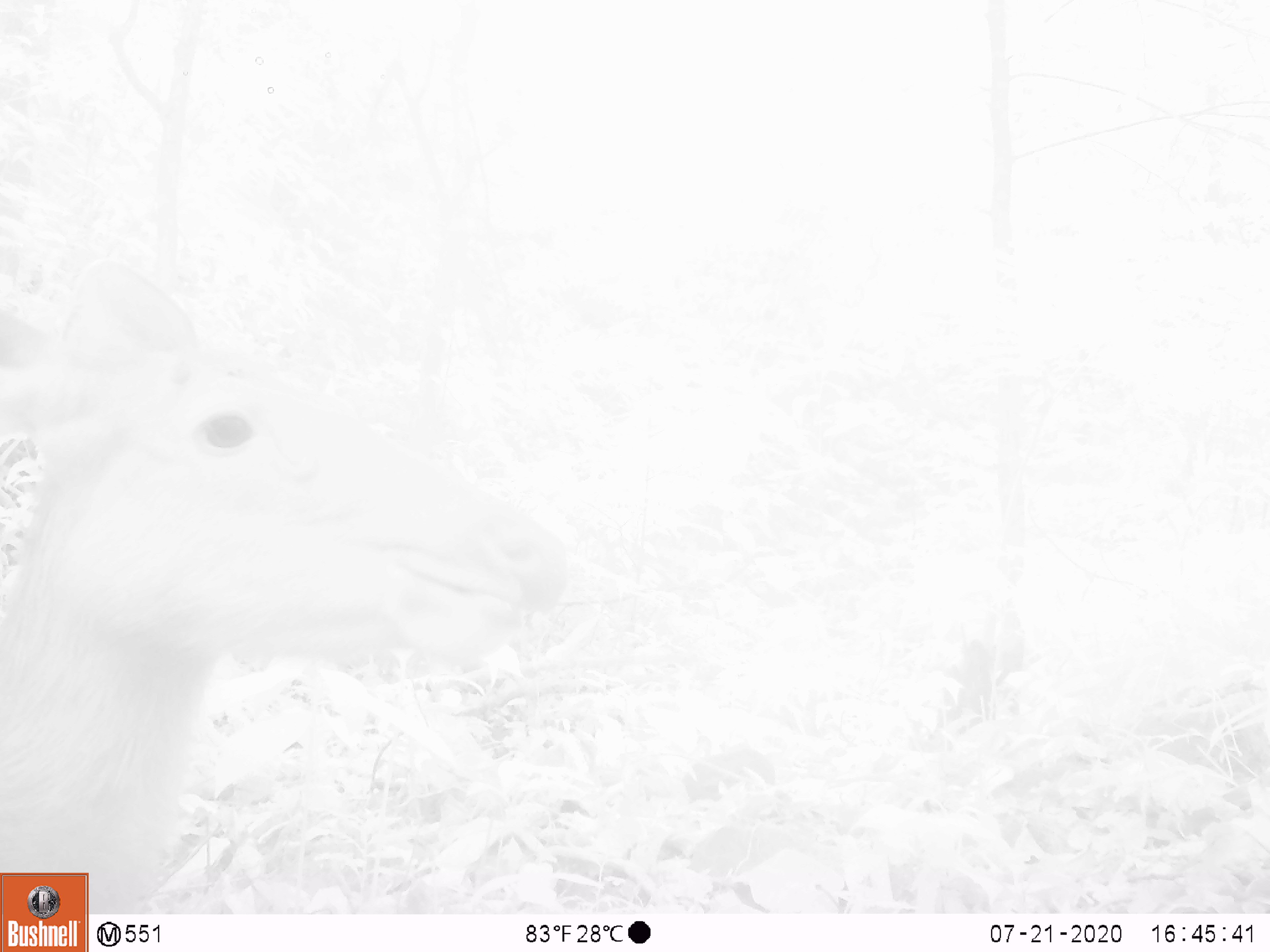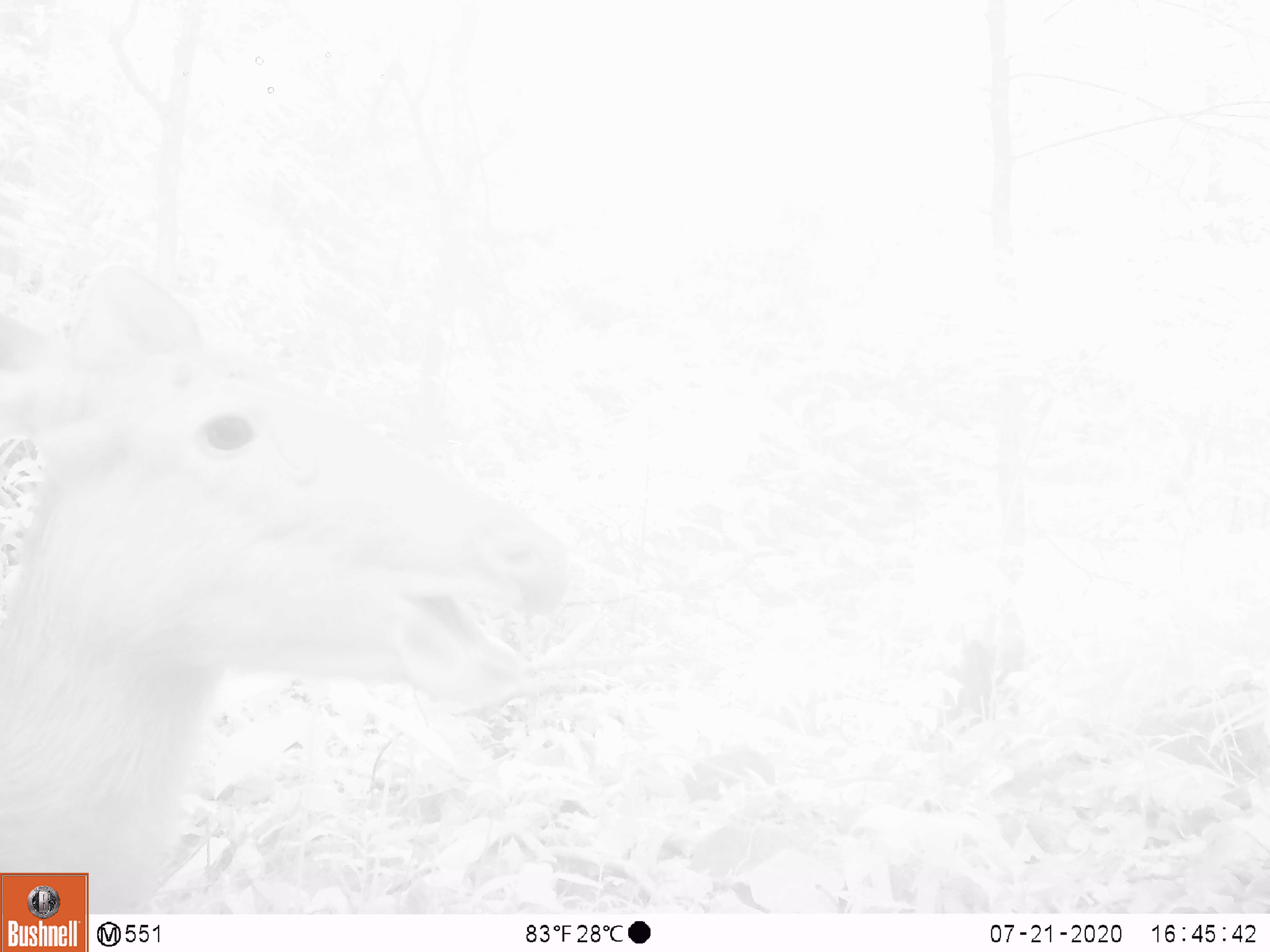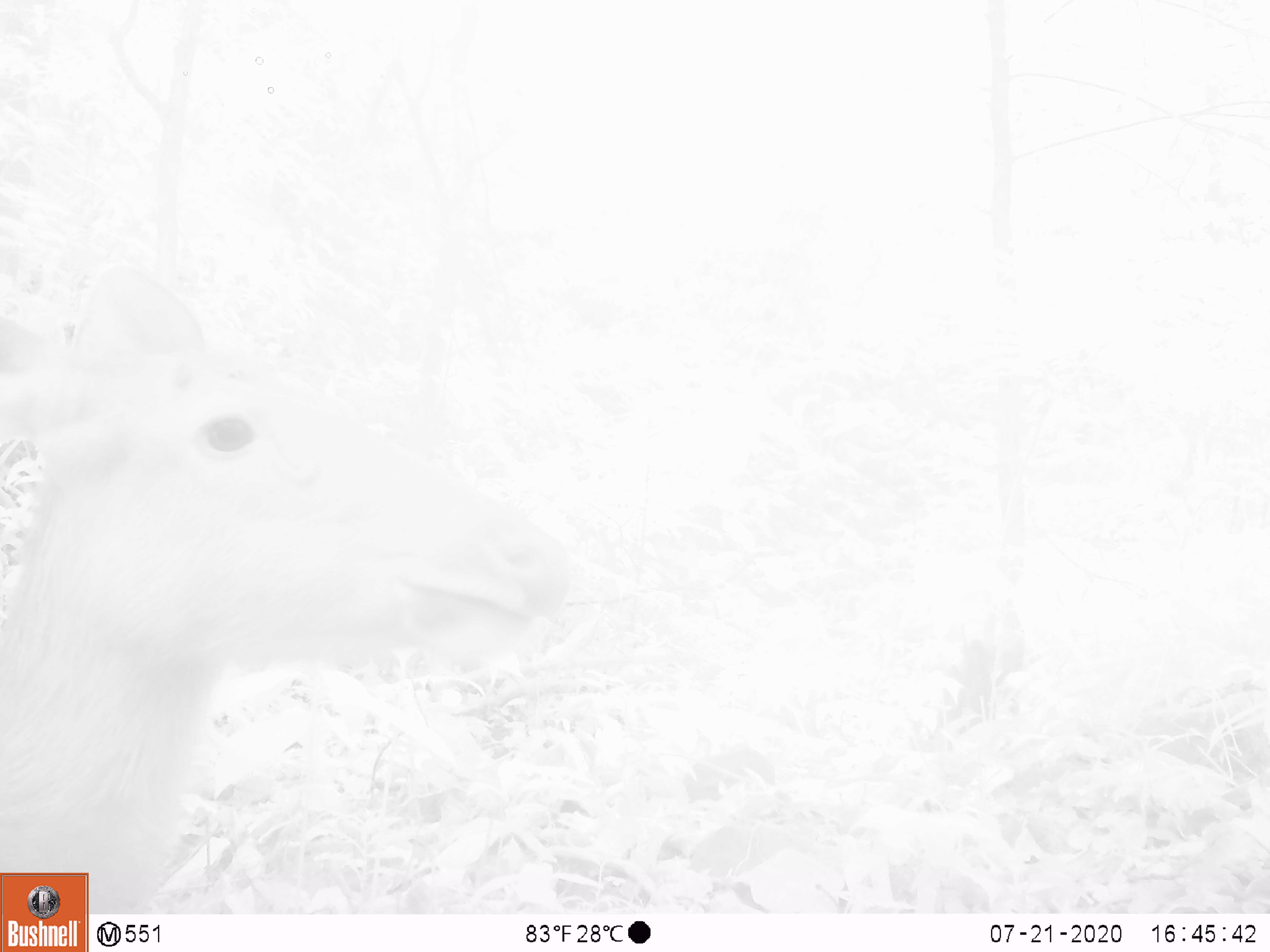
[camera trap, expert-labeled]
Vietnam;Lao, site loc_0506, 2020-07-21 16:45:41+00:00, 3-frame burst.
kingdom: Animalia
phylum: Chordata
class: Mammalia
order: Artiodactyla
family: Cervidae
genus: Rusa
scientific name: Rusa unicolor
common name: sambar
Sambar (Rusa unicolor). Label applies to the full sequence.